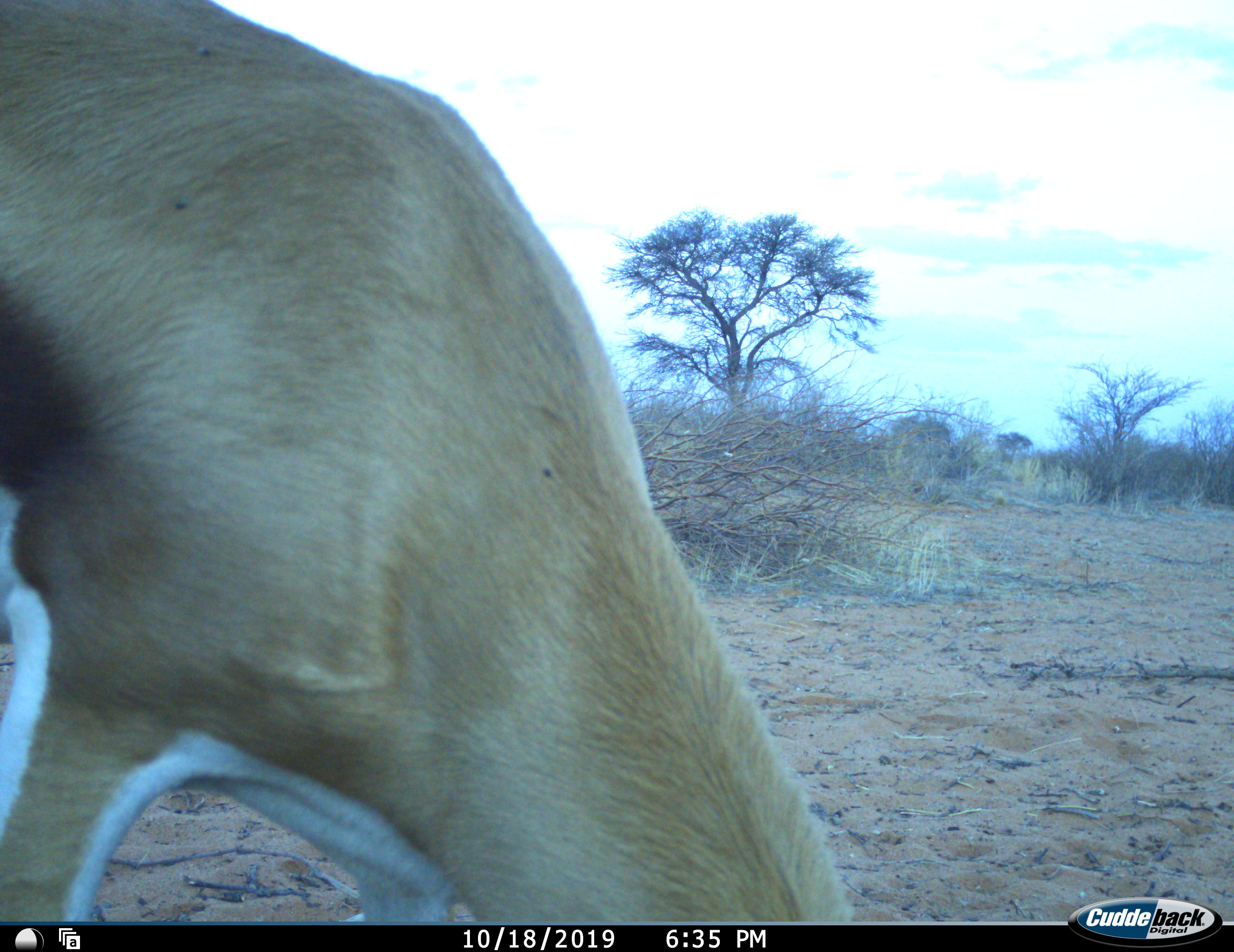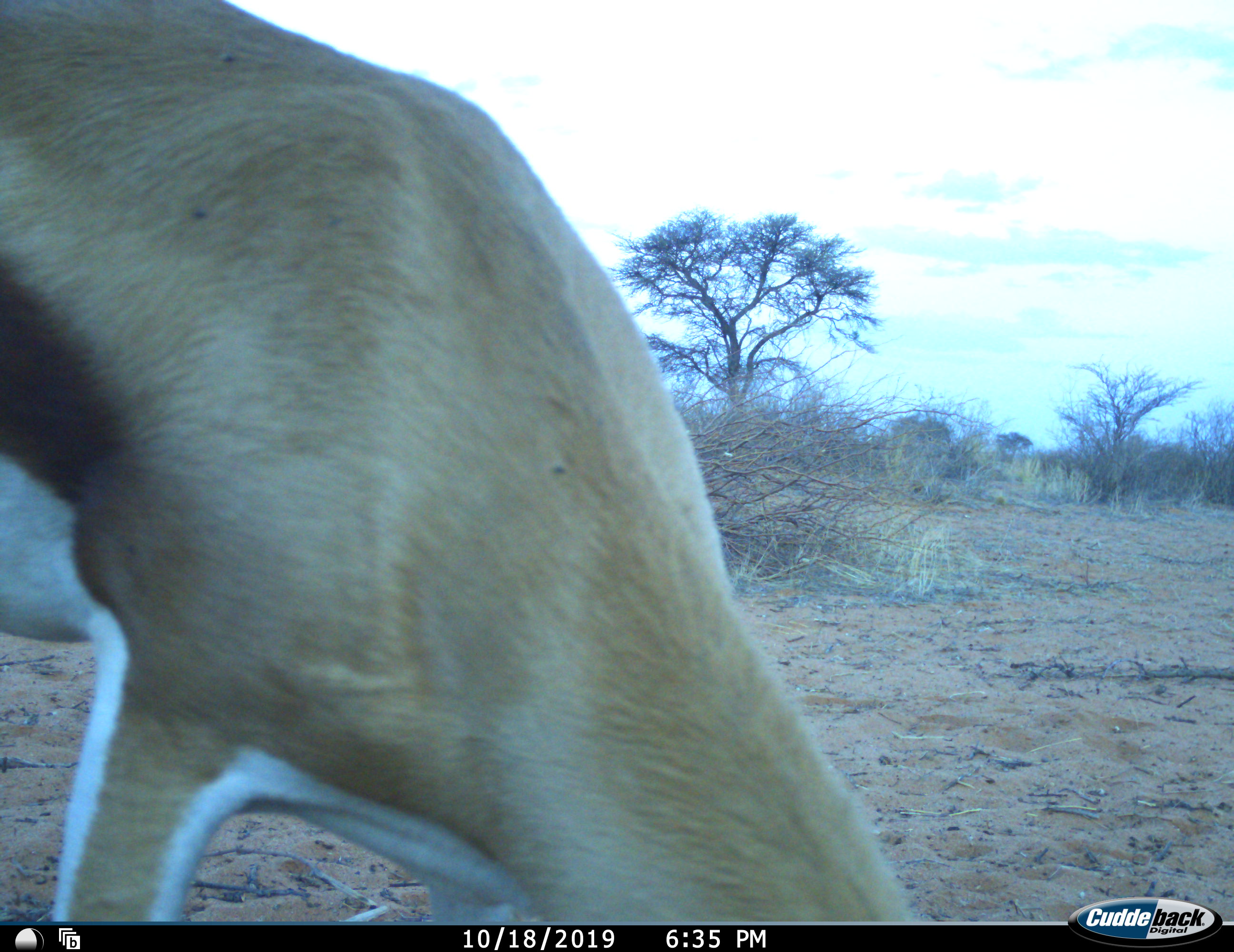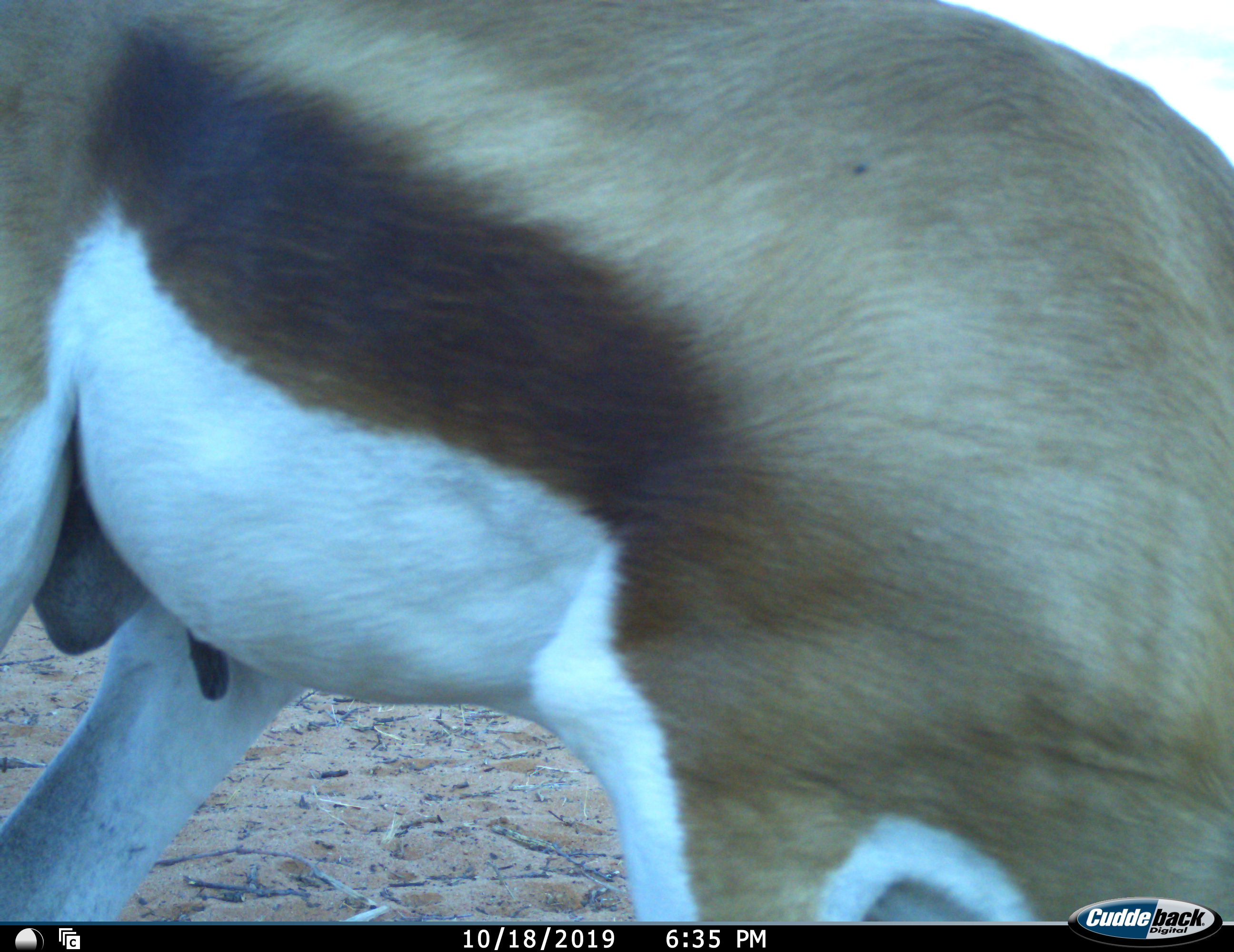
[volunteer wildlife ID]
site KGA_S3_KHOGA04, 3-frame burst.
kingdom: Animalia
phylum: Chordata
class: Mammalia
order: Artiodactyla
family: Bovidae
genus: Antidorcas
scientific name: Antidorcas marsupialis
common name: springbok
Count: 1.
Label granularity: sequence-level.